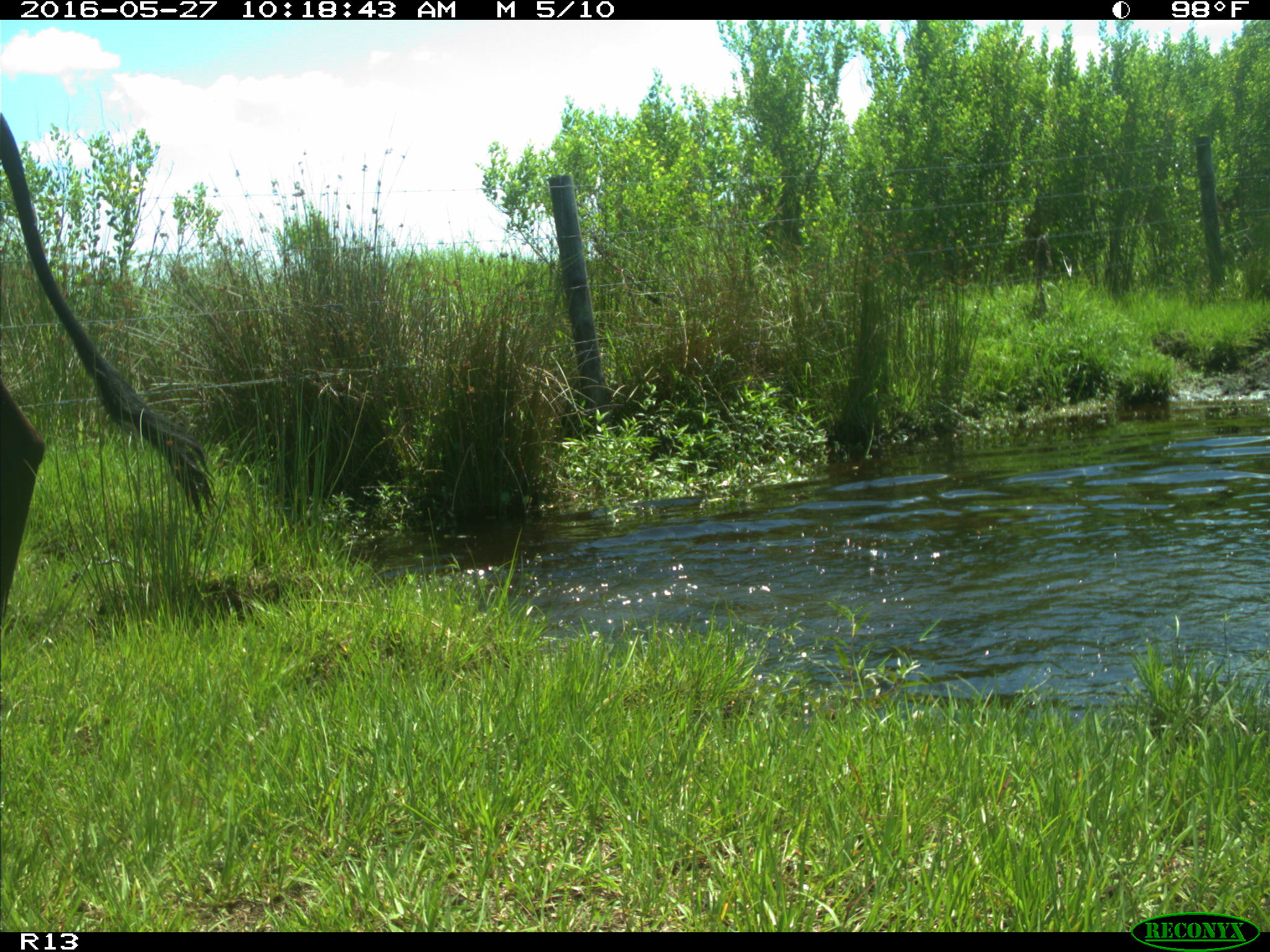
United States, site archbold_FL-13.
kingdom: Animalia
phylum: Chordata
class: Mammalia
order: Artiodactyla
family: Bovidae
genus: Bos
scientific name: Bos taurus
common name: domestic cow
Bos taurus (domestic cow).